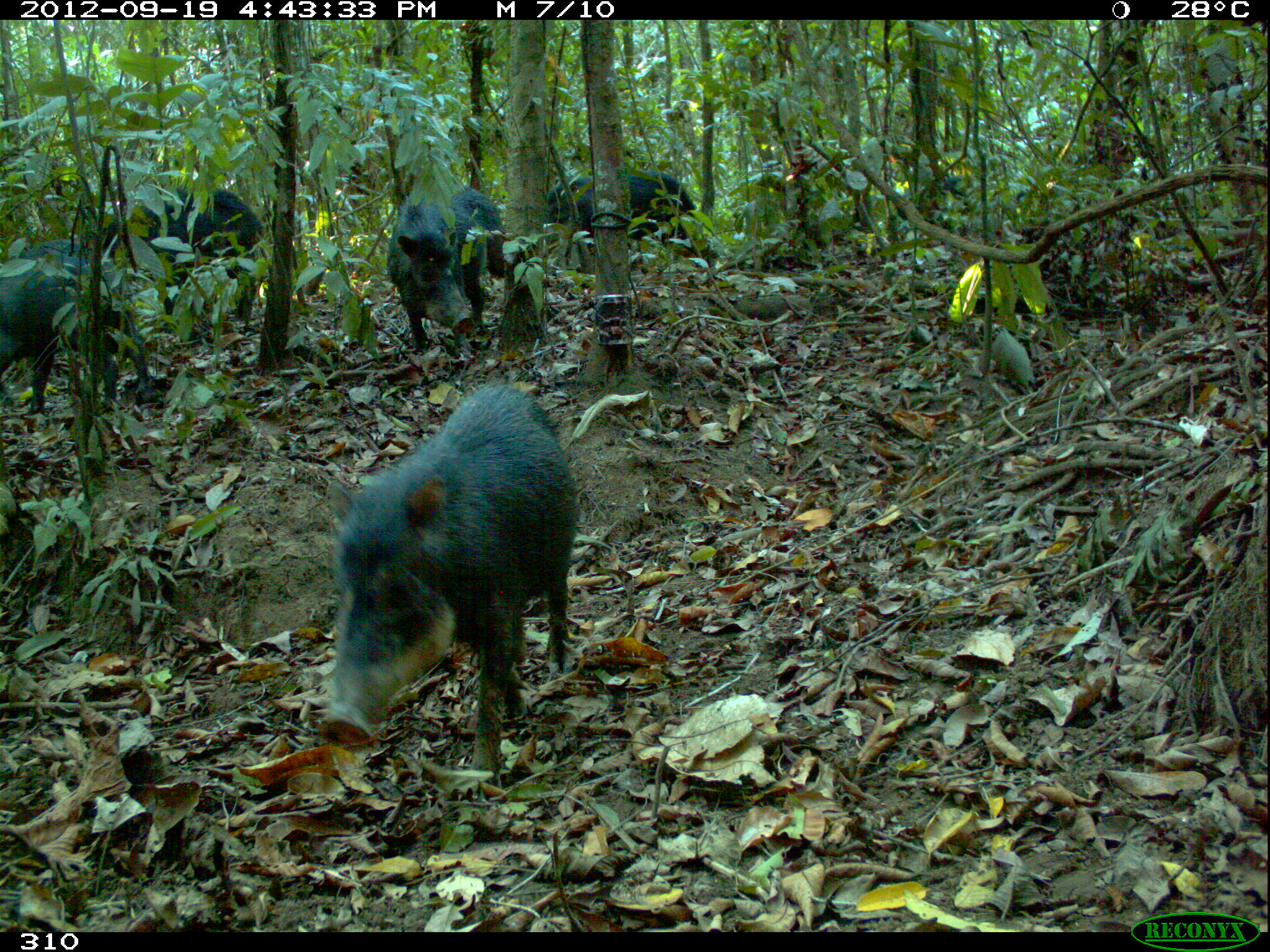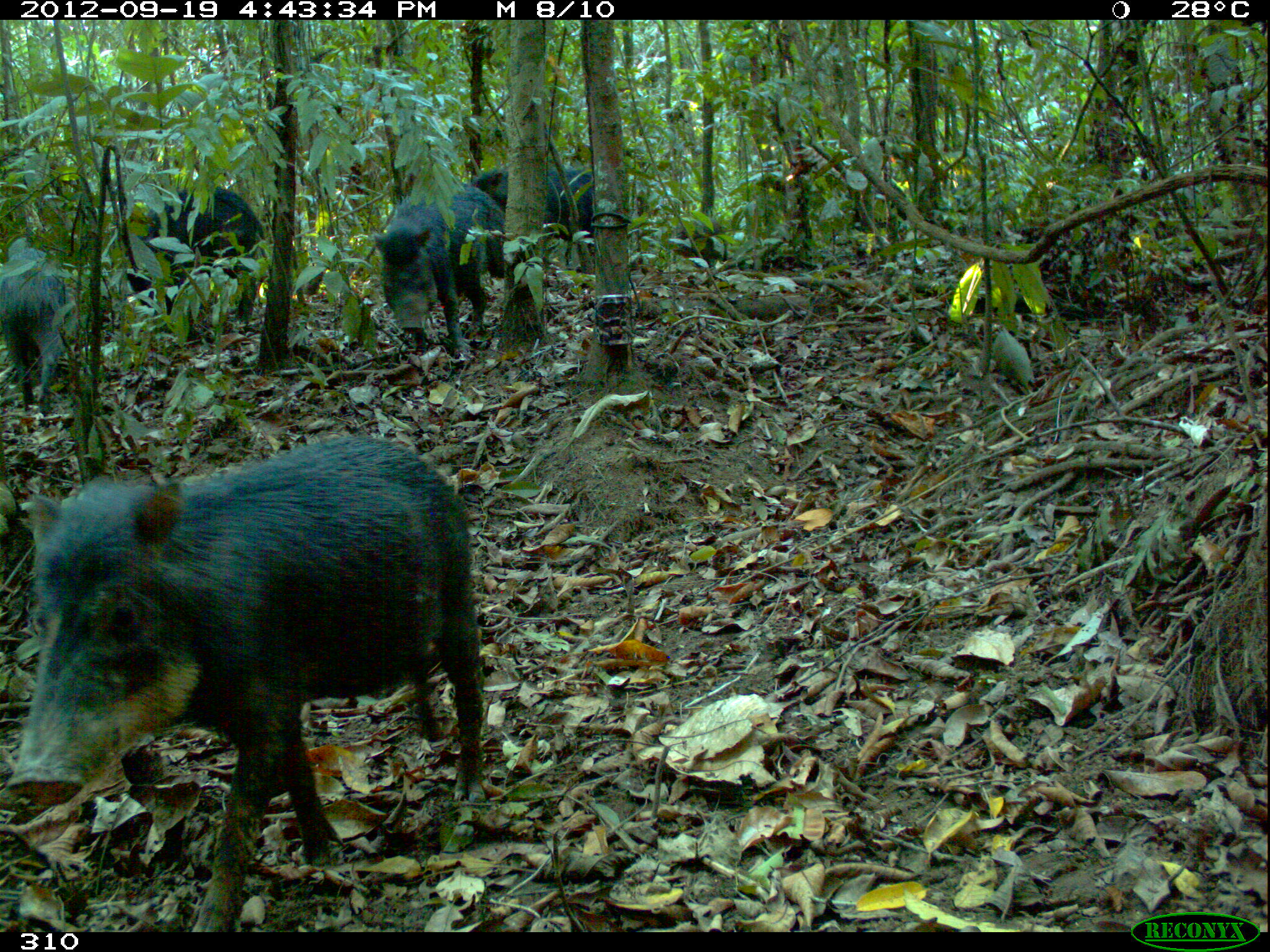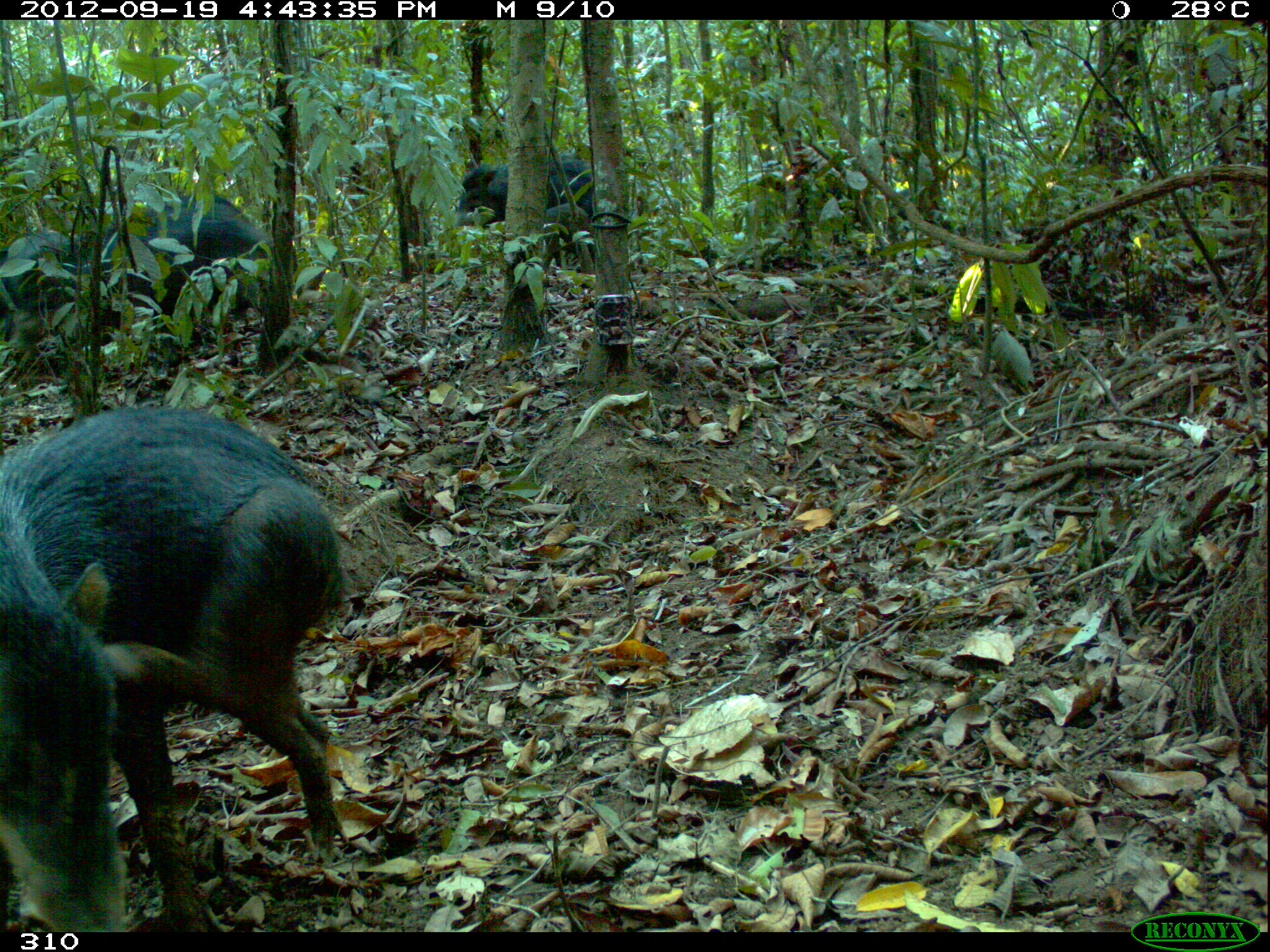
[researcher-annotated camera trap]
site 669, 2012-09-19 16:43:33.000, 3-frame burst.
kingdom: Animalia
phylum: Chordata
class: Mammalia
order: Artiodactyla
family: Tayassuidae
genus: Tayassu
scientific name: Tayassu pecari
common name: white-lipped peccary